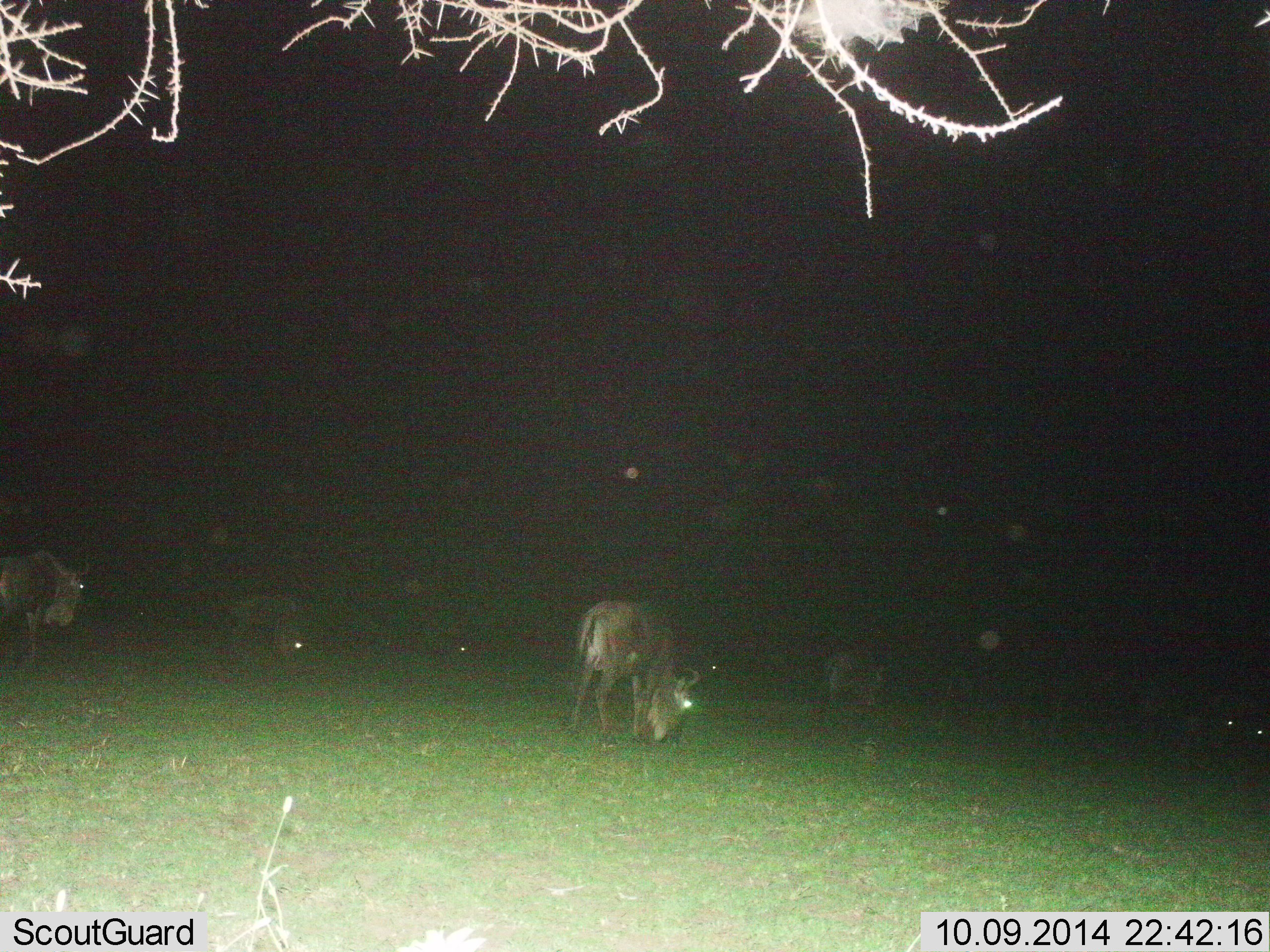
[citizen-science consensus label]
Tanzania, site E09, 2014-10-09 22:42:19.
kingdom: Animalia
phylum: Chordata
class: Mammalia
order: Artiodactyla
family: Bovidae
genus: Connochaetes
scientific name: Connochaetes taurinus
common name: blue wildebeest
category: wildebeest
Wildebeest (blue wildebeest) (Connochaetes taurinus), count 6. Behavior (volunteer vote fractions): standing 50%, resting 0%, moving 10%, interacting 0%. Young present (vote fraction): 10%. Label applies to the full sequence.